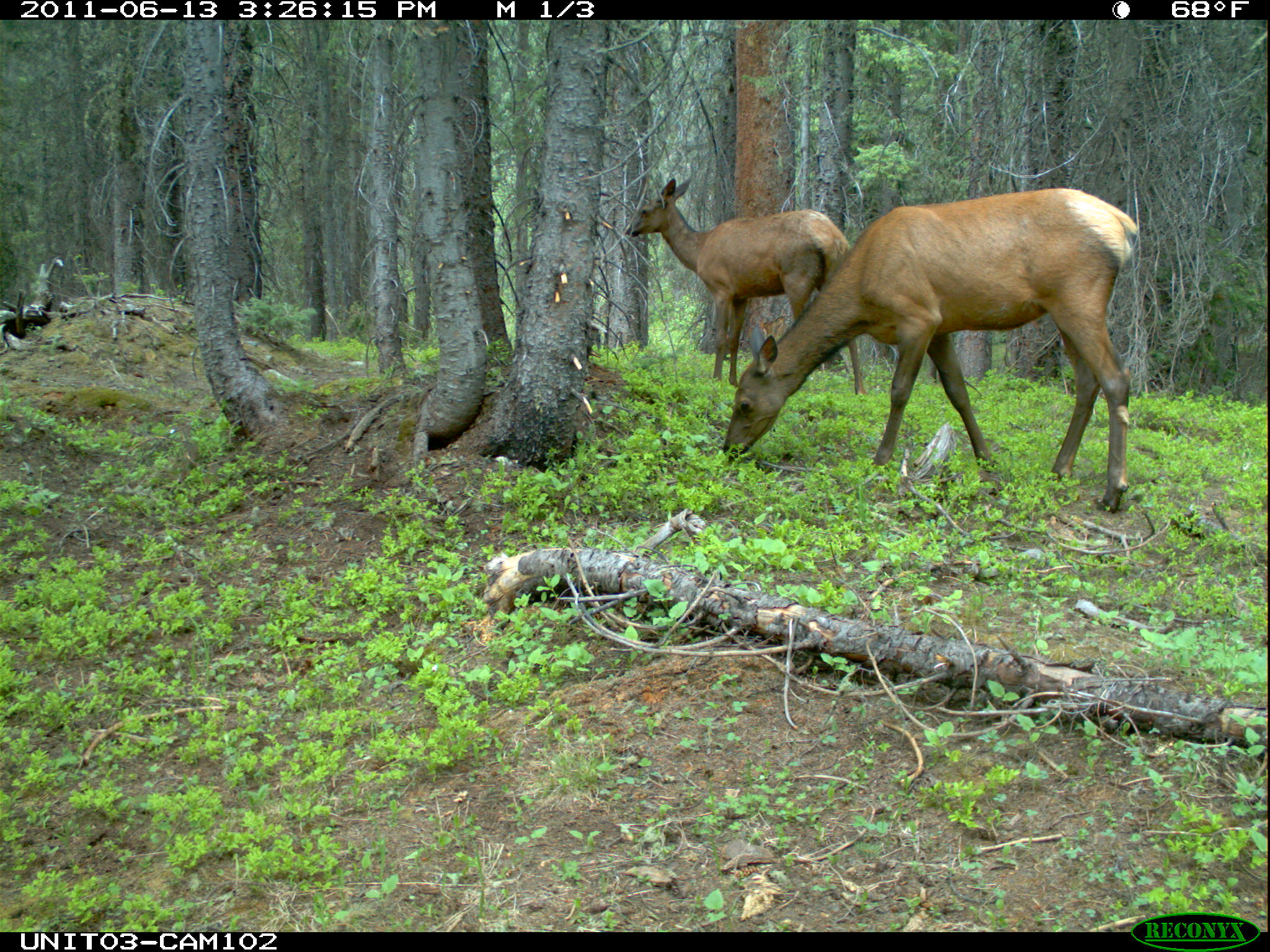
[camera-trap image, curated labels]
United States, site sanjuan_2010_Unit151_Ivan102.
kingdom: Animalia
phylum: Chordata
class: Mammalia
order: Artiodactyla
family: Cervidae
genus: Cervus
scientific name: Cervus elaphus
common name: red deer